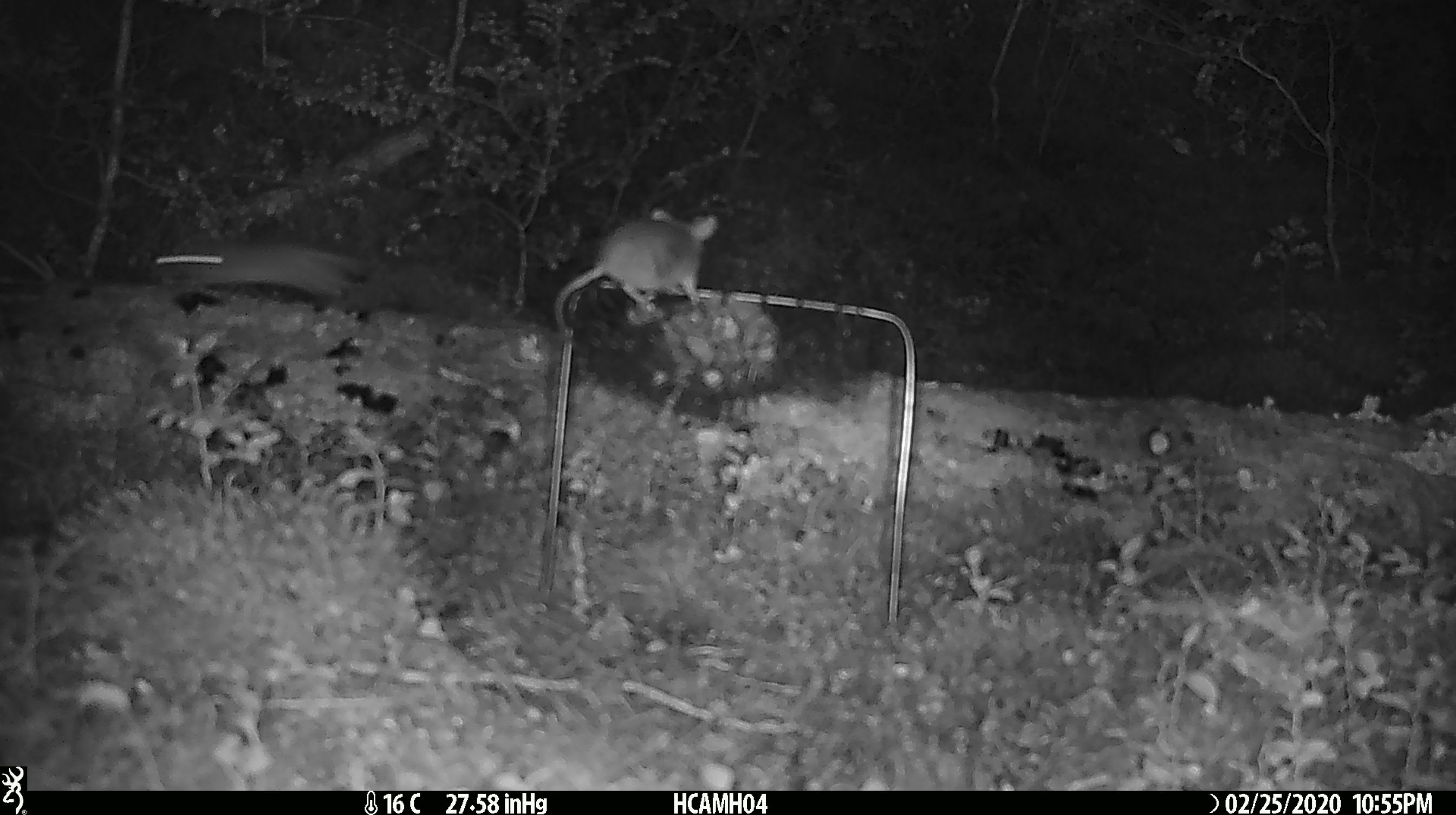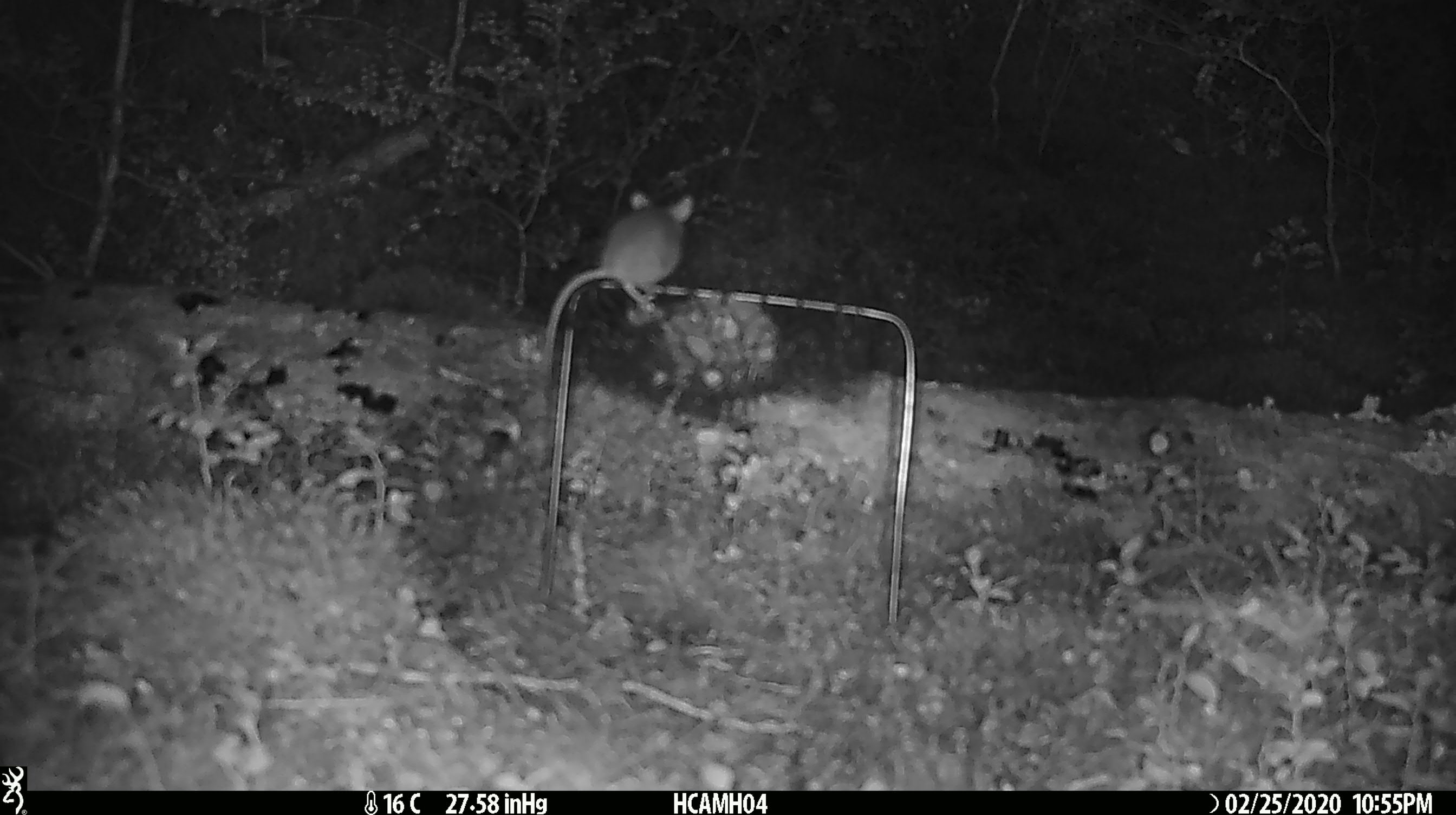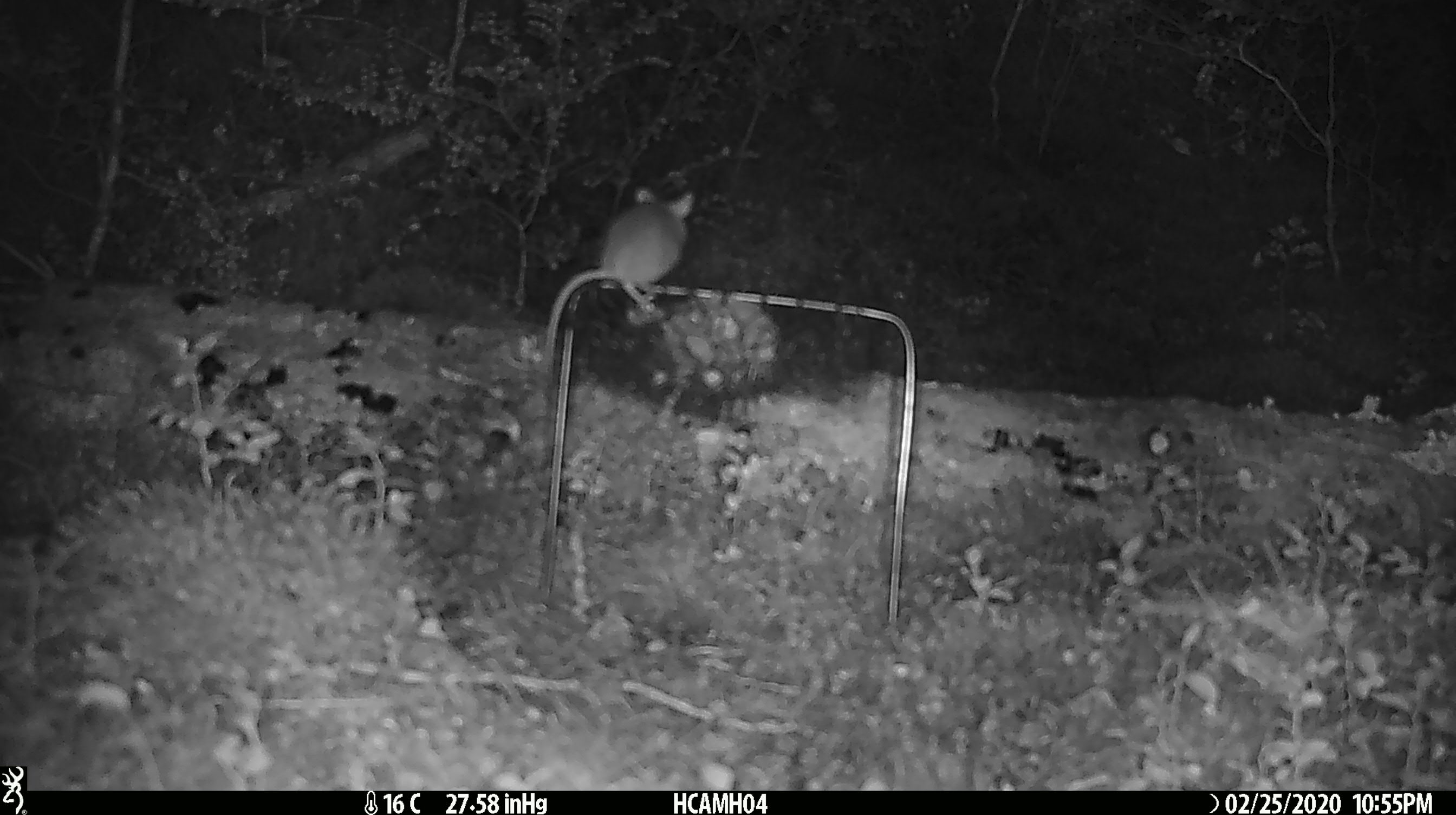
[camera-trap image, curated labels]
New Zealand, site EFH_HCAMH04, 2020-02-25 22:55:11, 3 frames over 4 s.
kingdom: Animalia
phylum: Chordata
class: Mammalia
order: Rodentia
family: Muridae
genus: Mus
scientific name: Mus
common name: mouse